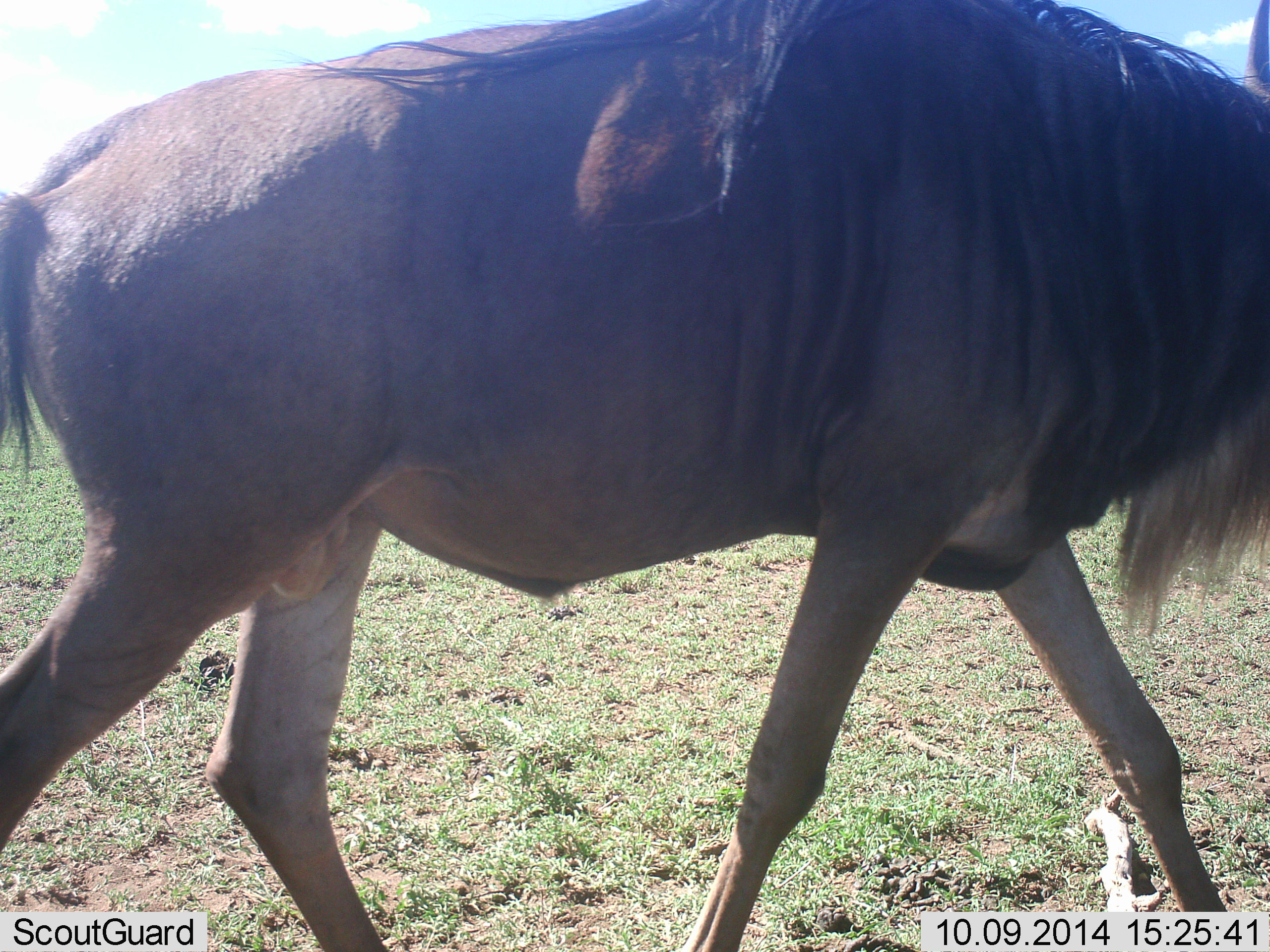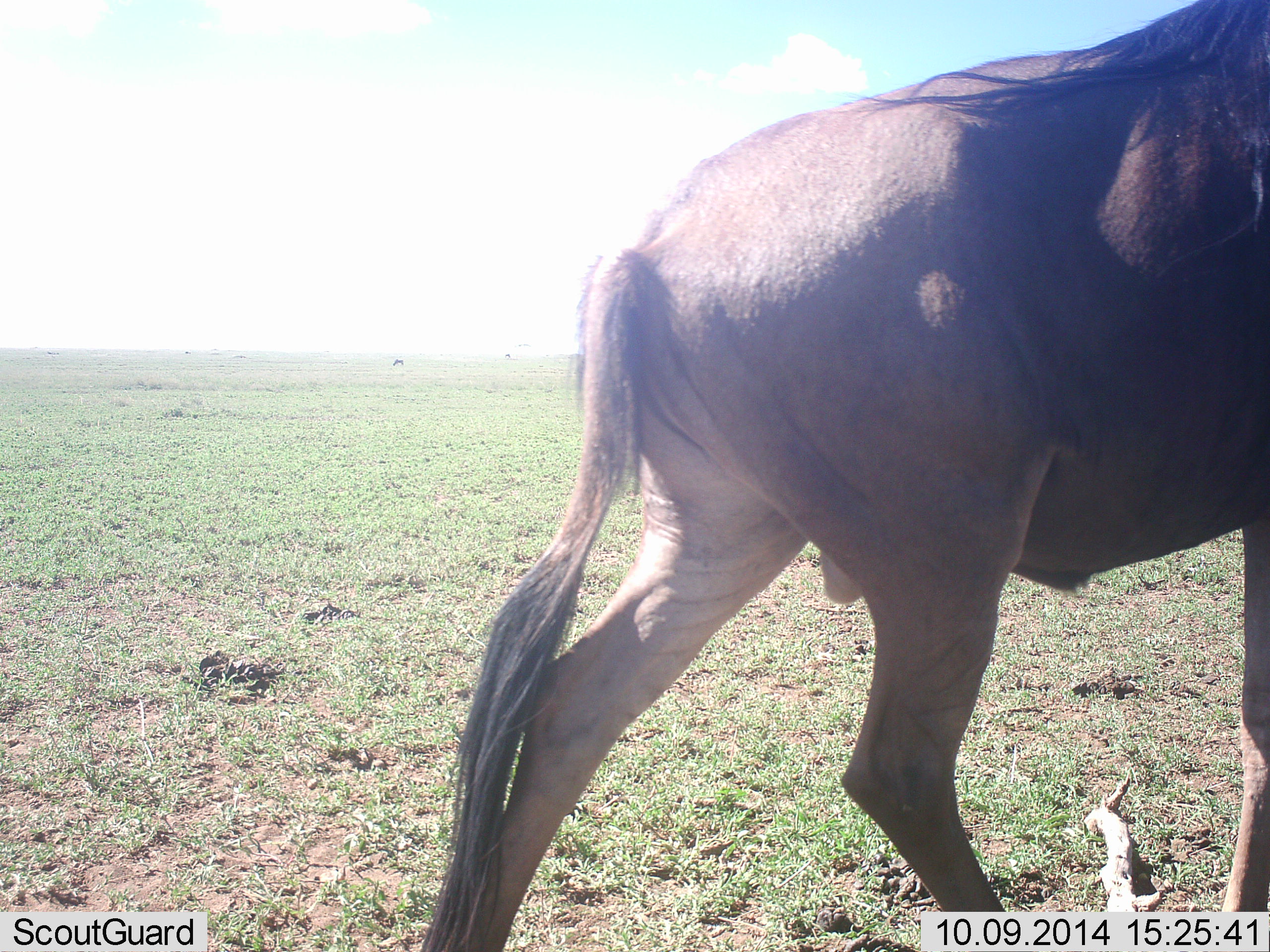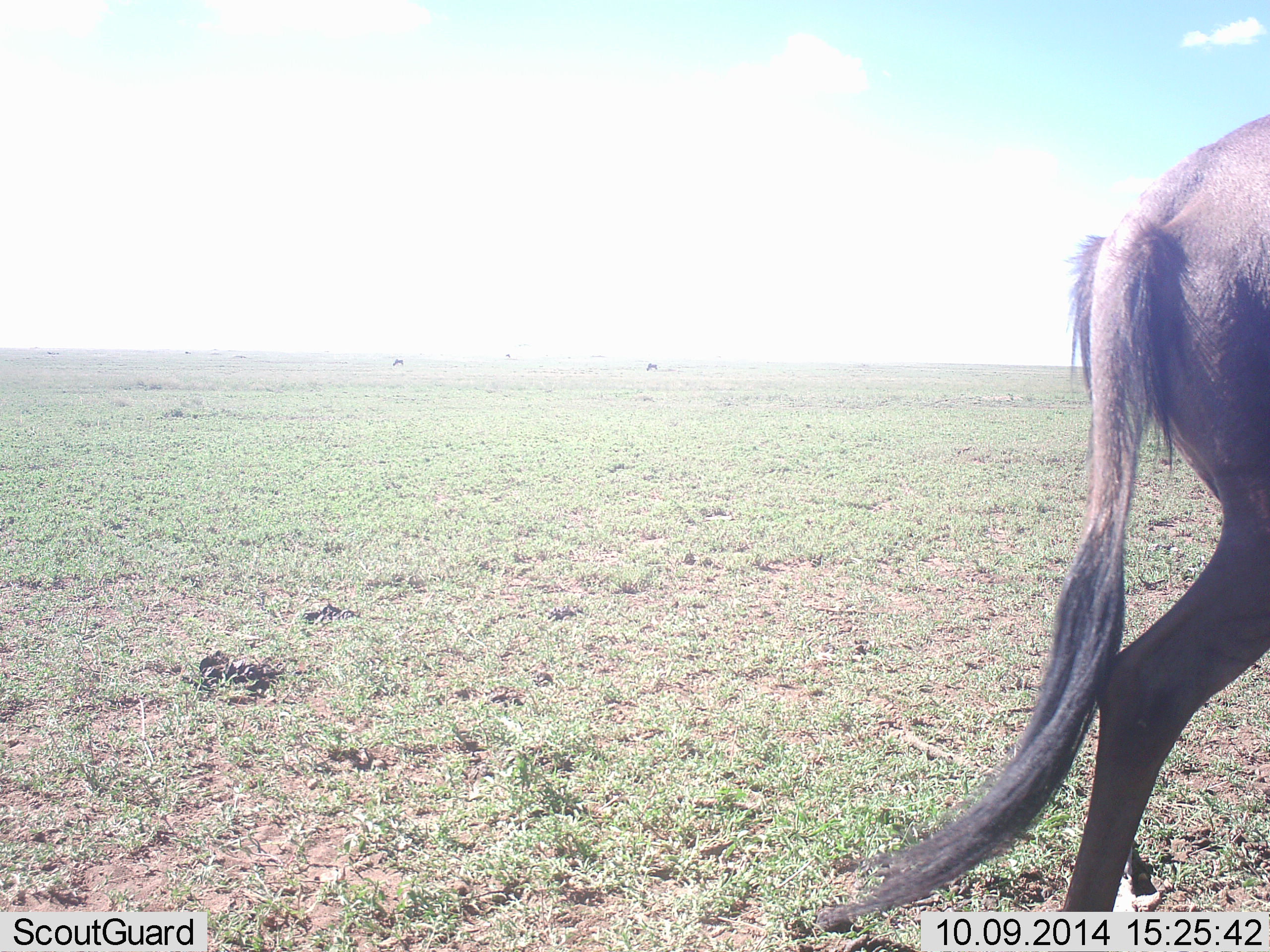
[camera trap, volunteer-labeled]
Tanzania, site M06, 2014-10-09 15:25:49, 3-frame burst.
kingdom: Animalia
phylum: Chordata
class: Mammalia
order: Artiodactyla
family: Bovidae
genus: Connochaetes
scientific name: Connochaetes taurinus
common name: blue wildebeest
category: wildebeest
Wildebeest (blue wildebeest) (Connochaetes taurinus), count 1. Behavior (volunteer vote fractions): standing 10%, resting 0%, moving 90%, interacting 0%. Young present (vote fraction): 0%. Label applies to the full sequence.